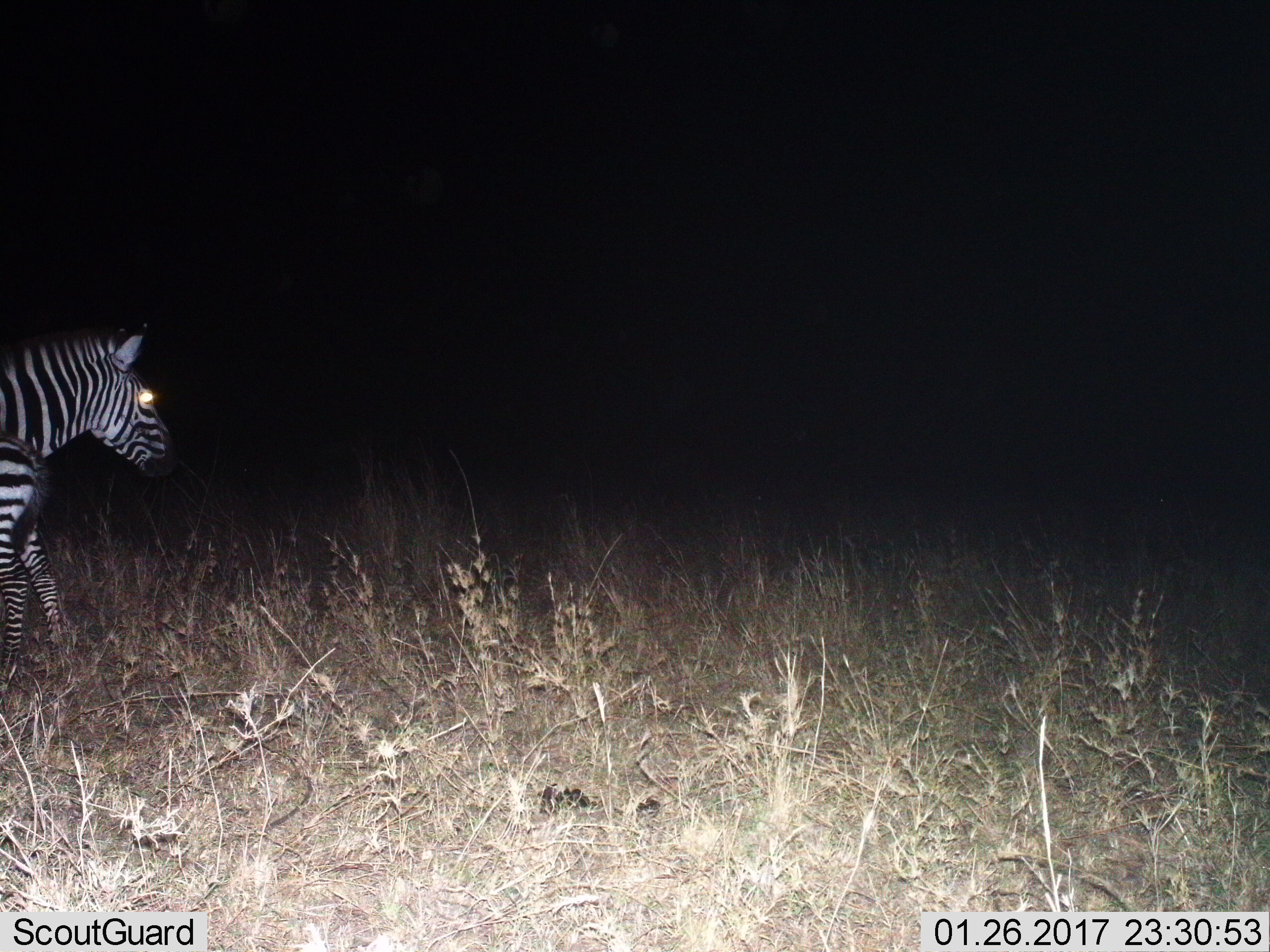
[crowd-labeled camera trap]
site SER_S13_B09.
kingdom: Animalia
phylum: Chordata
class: Mammalia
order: Perissodactyla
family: Equidae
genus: Equus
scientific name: Equus quagga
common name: plains zebra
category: zebraplains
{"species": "zebraplains (plains zebra) (Equus quagga)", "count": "2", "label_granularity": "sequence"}